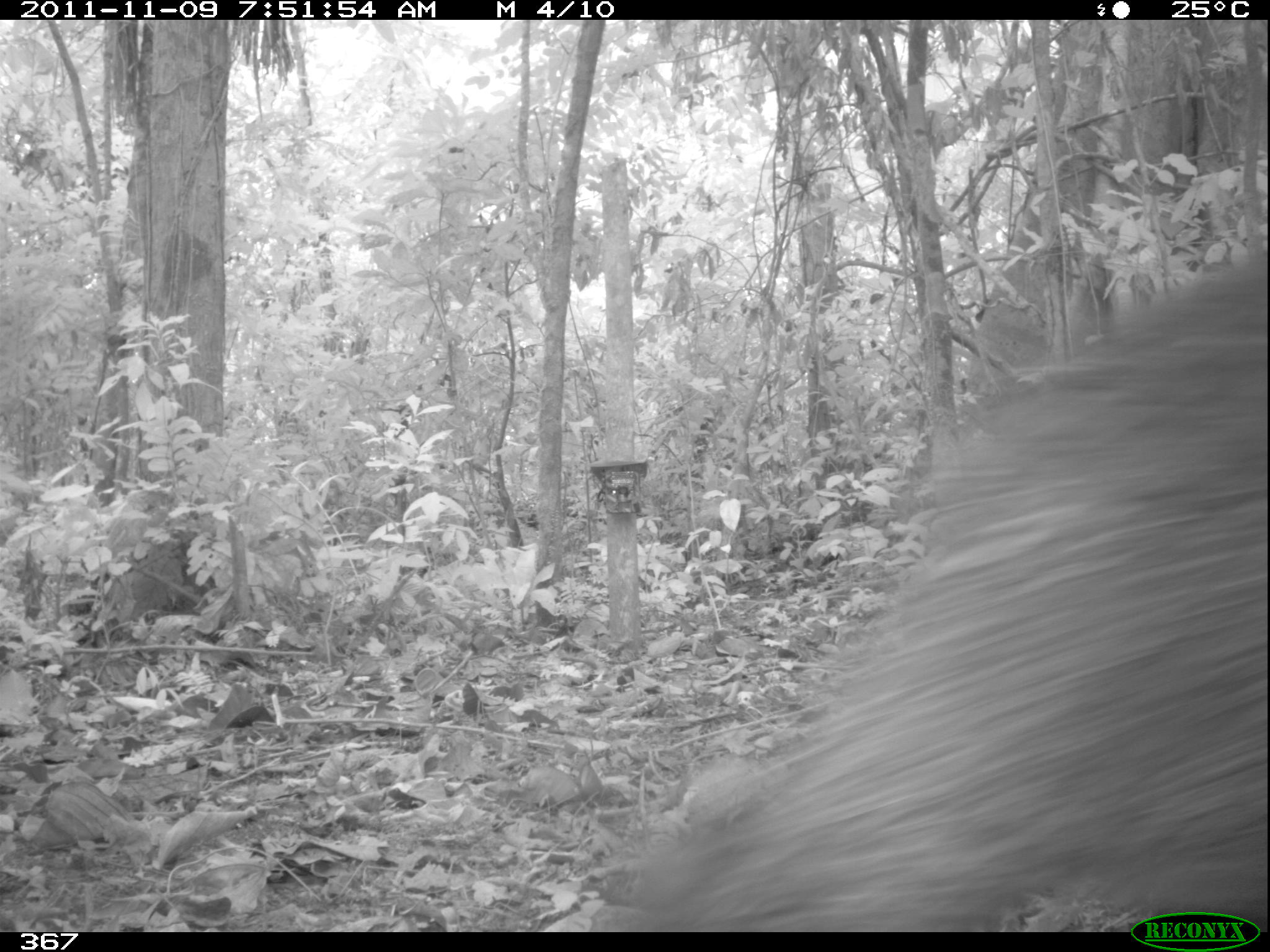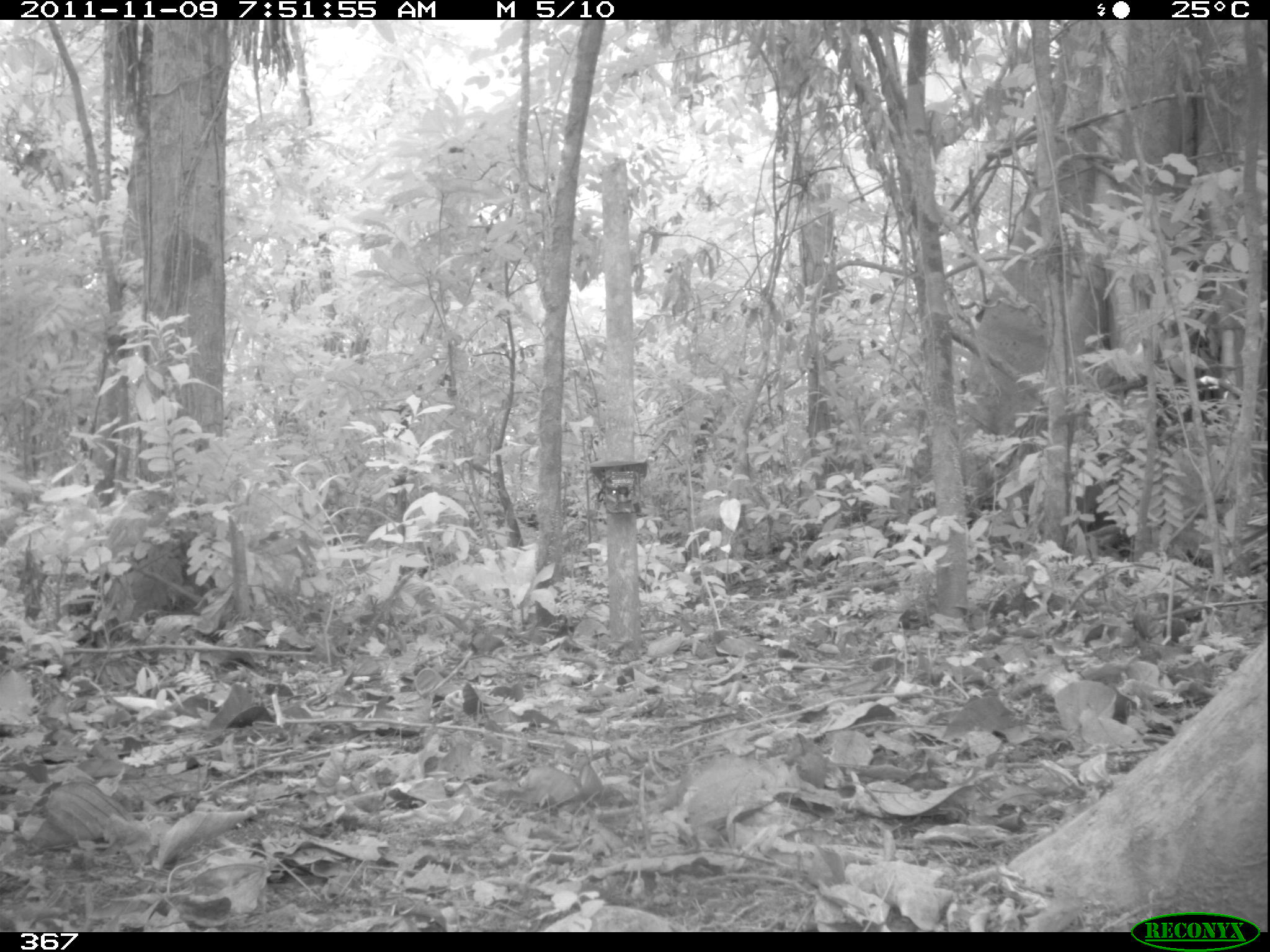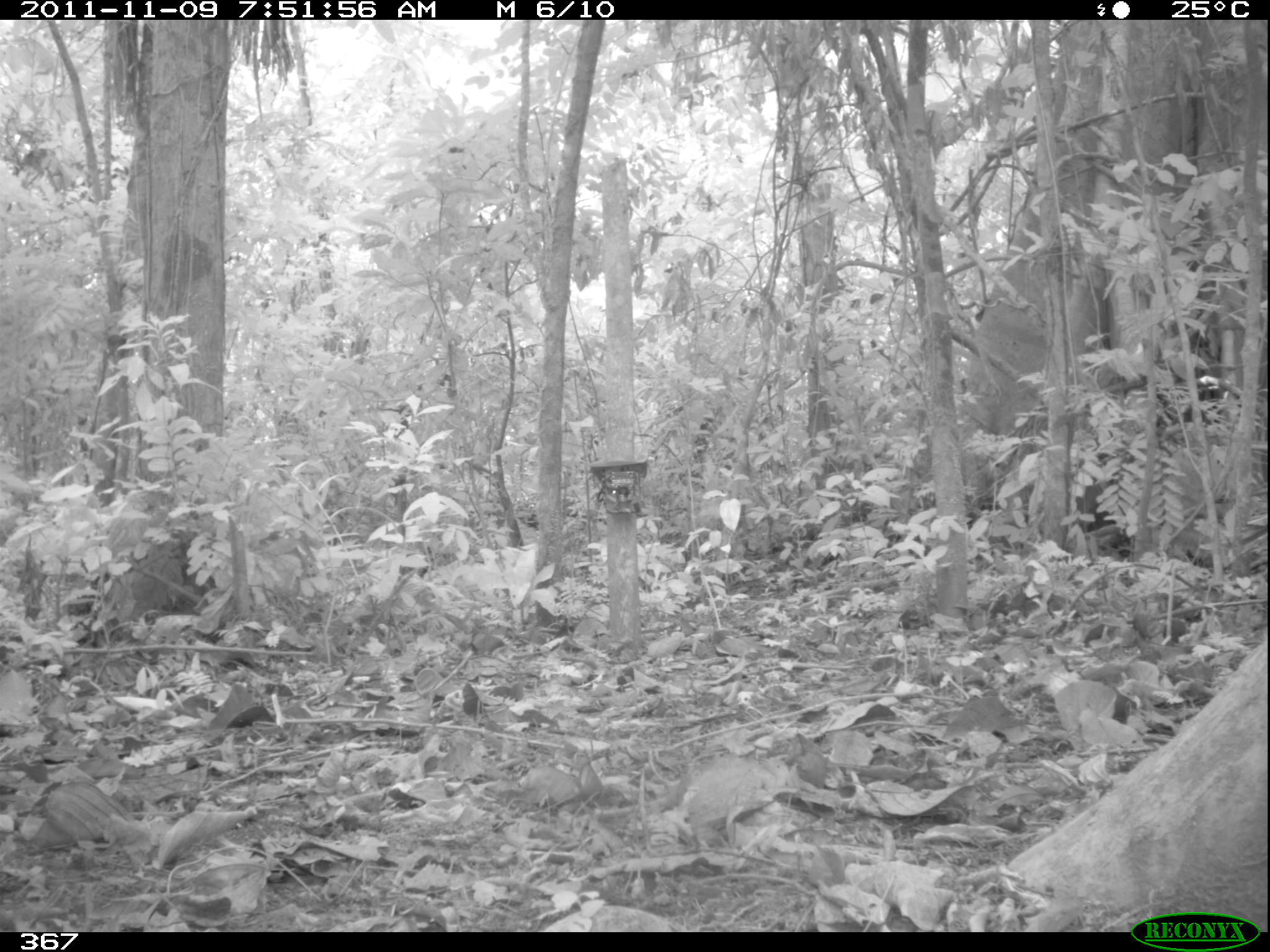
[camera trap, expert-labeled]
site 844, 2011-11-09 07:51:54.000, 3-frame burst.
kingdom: Animalia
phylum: Chordata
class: Mammalia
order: Artiodactyla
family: Tayassuidae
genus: Tayassu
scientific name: Tayassu pecari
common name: white-lipped peccary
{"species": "Tayassu pecari (white-lipped peccary)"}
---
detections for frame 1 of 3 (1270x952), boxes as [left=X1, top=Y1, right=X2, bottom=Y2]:
tayassu pecari: [left=602, top=243, right=1268, bottom=932]